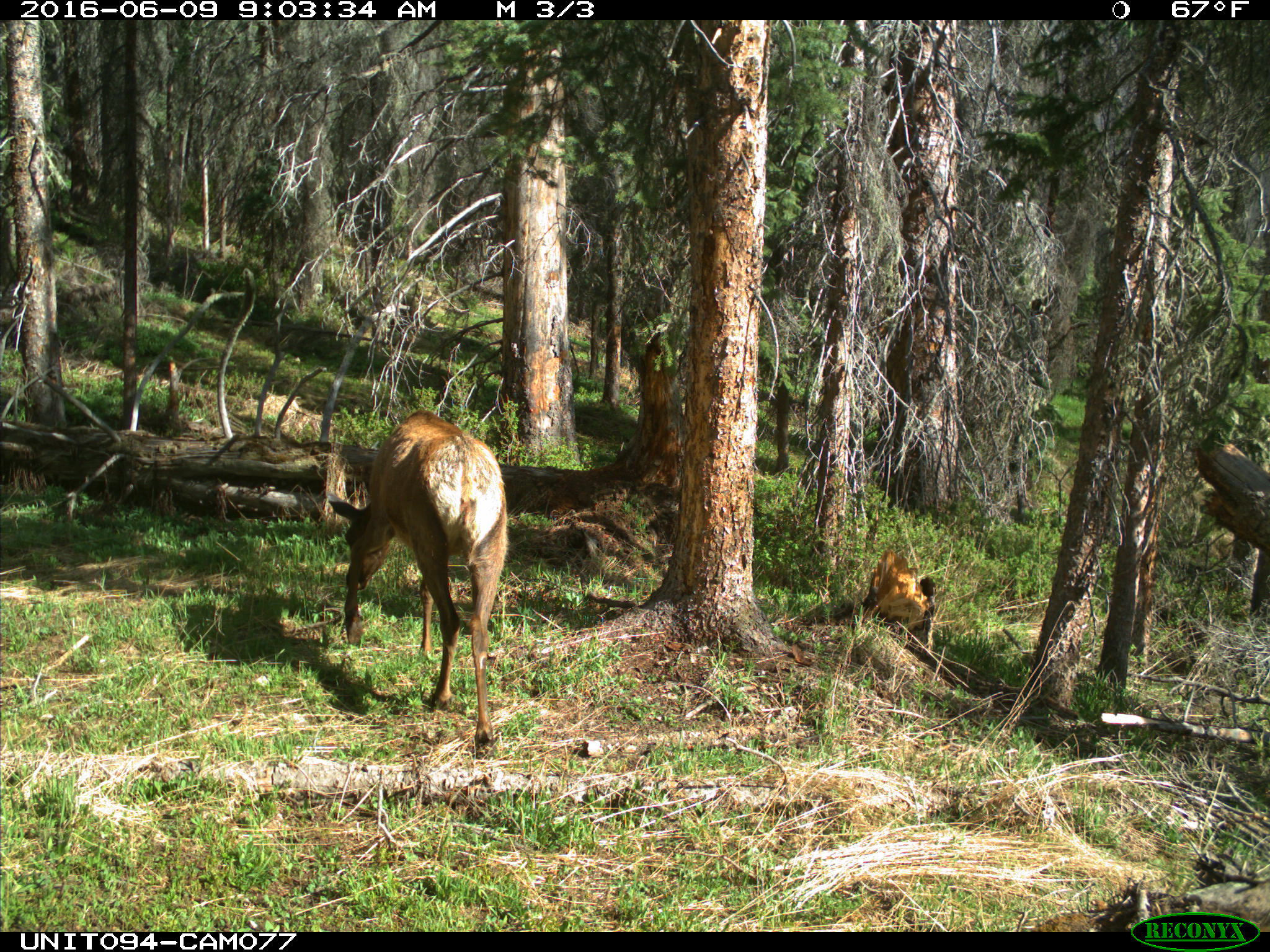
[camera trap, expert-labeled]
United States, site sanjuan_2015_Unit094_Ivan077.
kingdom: Animalia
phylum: Chordata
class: Mammalia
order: Artiodactyla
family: Cervidae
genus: Cervus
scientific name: Cervus elaphus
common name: red deer